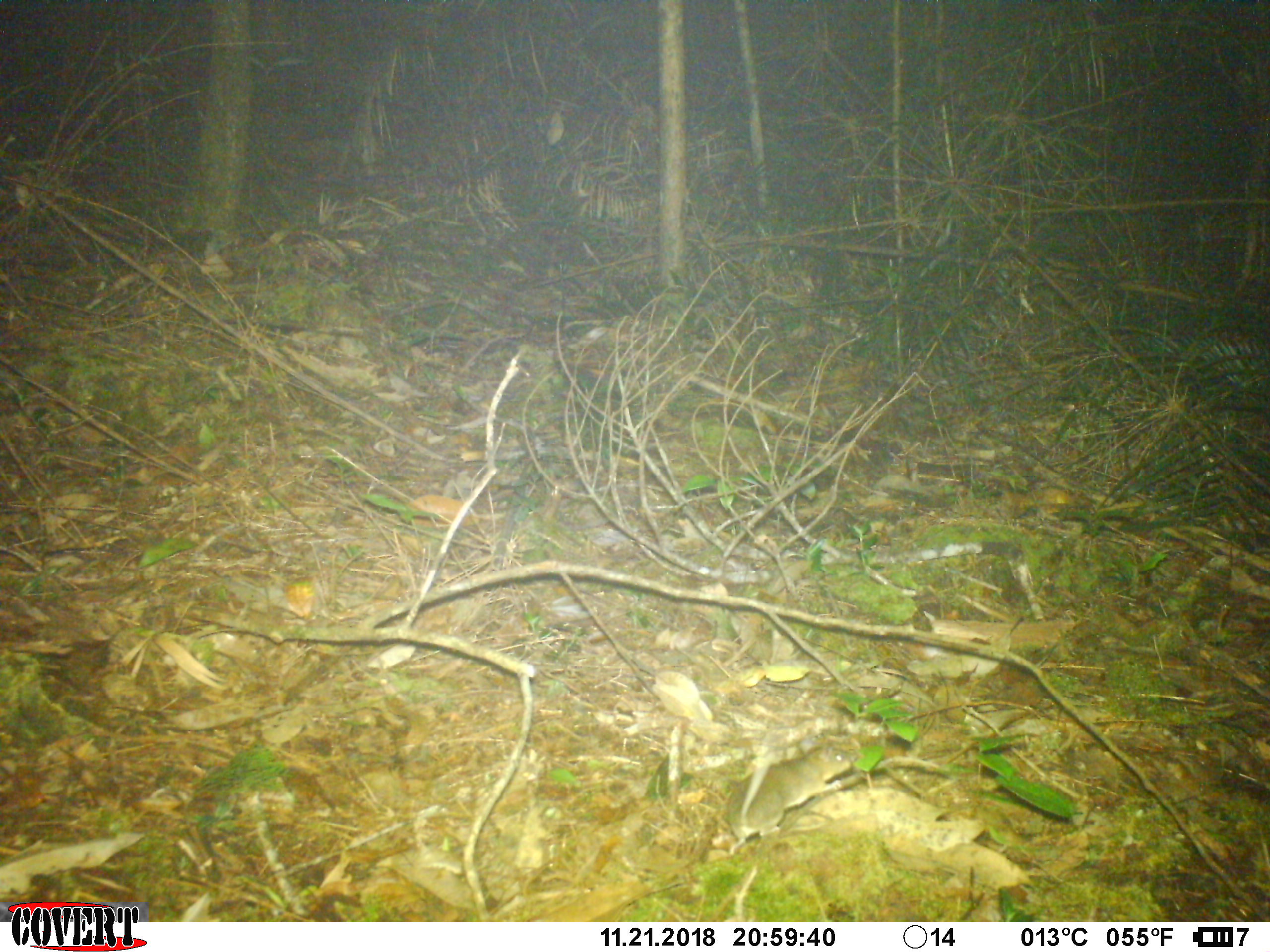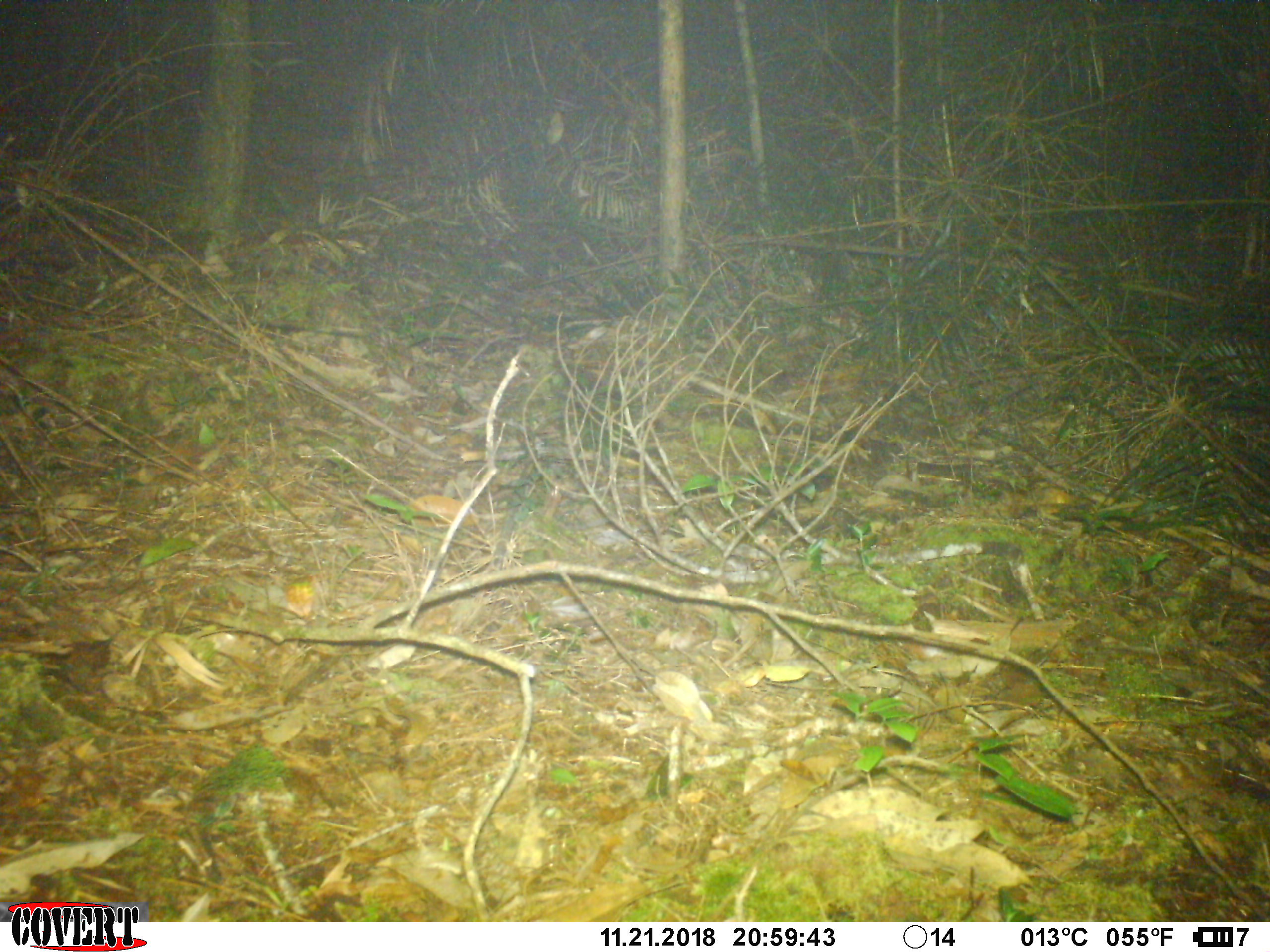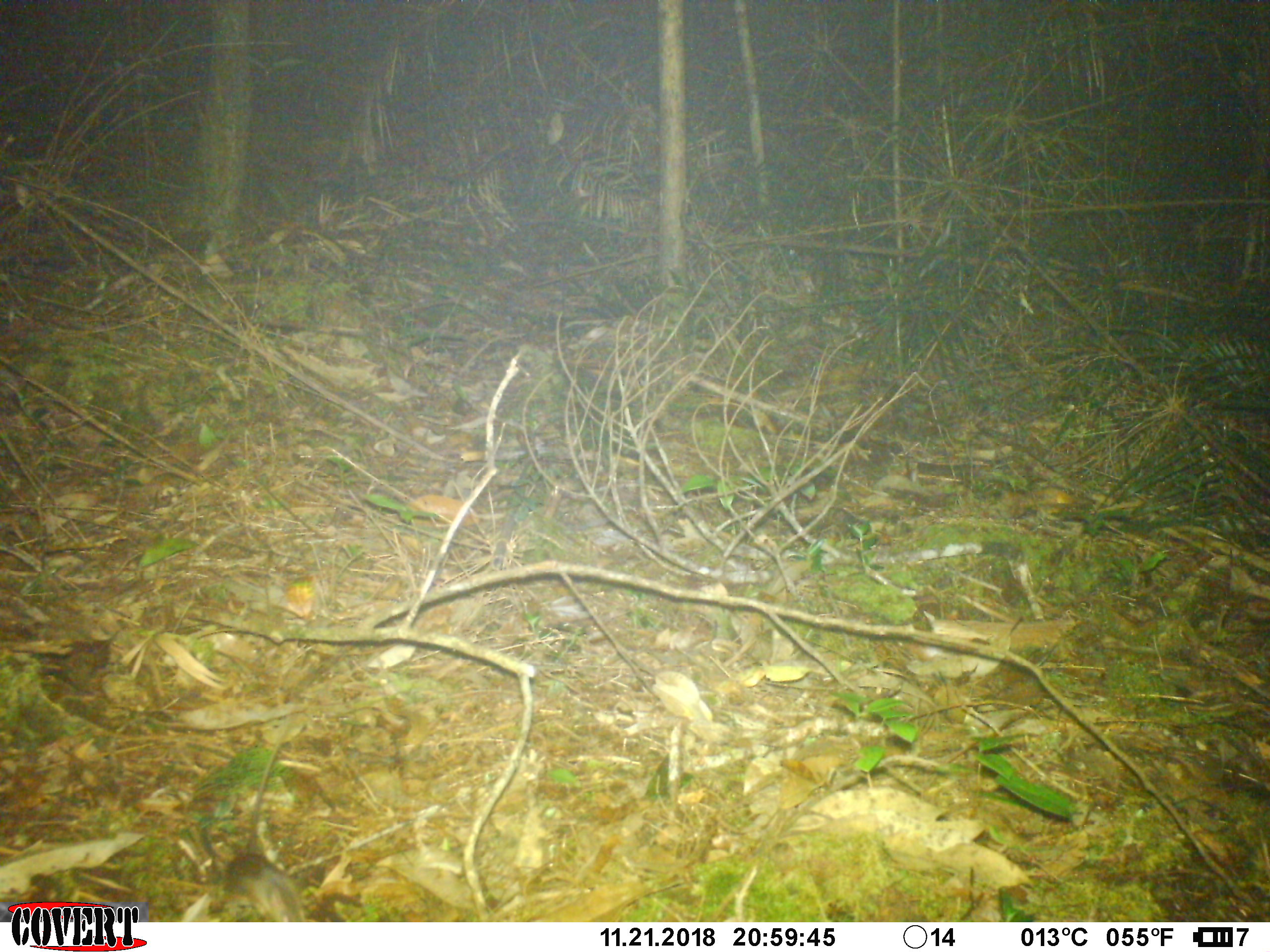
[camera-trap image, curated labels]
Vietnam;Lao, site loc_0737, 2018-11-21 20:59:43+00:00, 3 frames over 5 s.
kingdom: Animalia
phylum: Chordata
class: Mammalia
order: Rodentia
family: Muridae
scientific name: Muridae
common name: old-world mice and rats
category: unidentified murid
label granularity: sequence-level